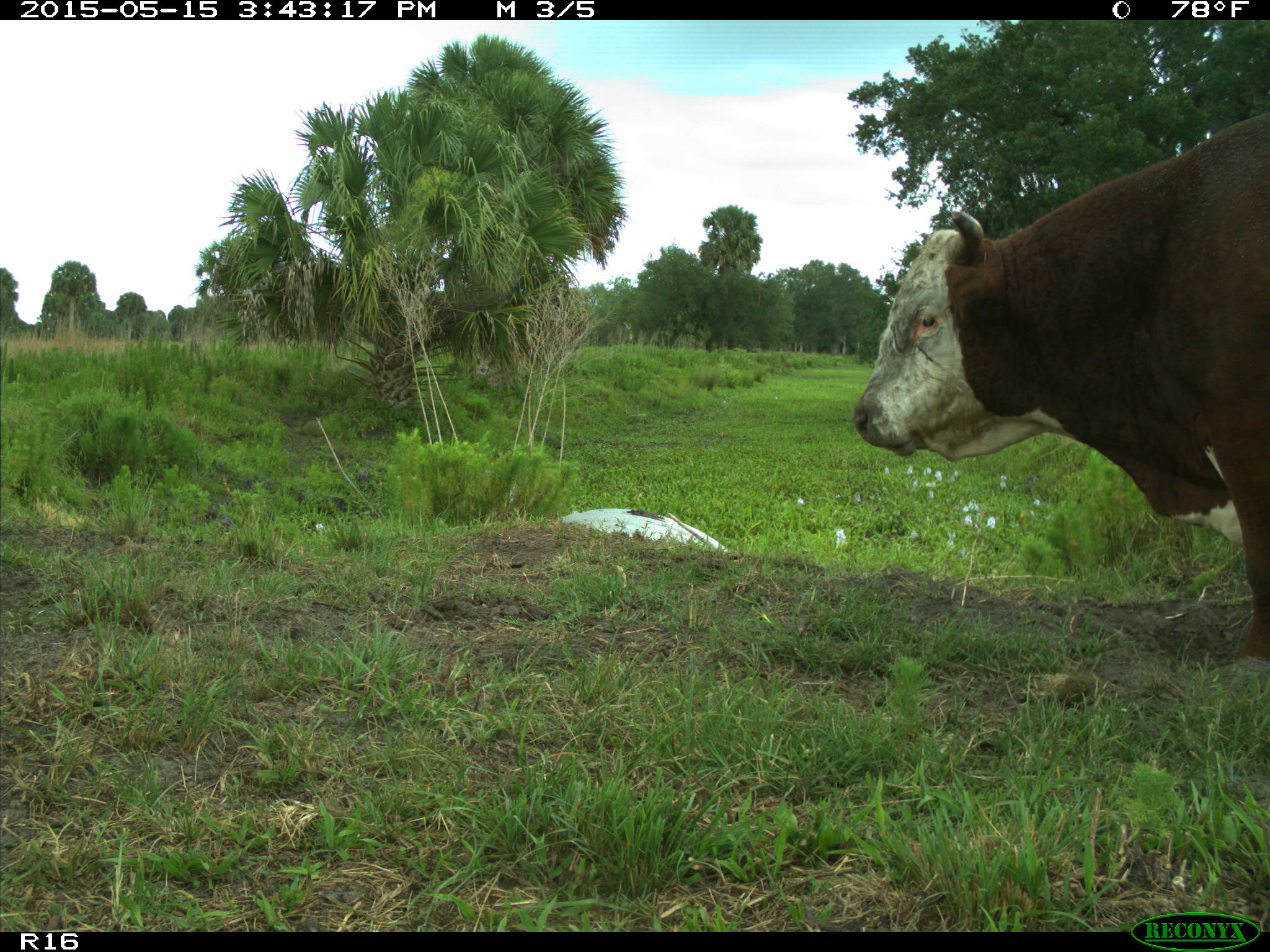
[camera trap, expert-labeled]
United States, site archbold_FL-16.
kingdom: Animalia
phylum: Chordata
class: Mammalia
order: Artiodactyla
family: Bovidae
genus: Bos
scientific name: Bos taurus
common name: domestic cow